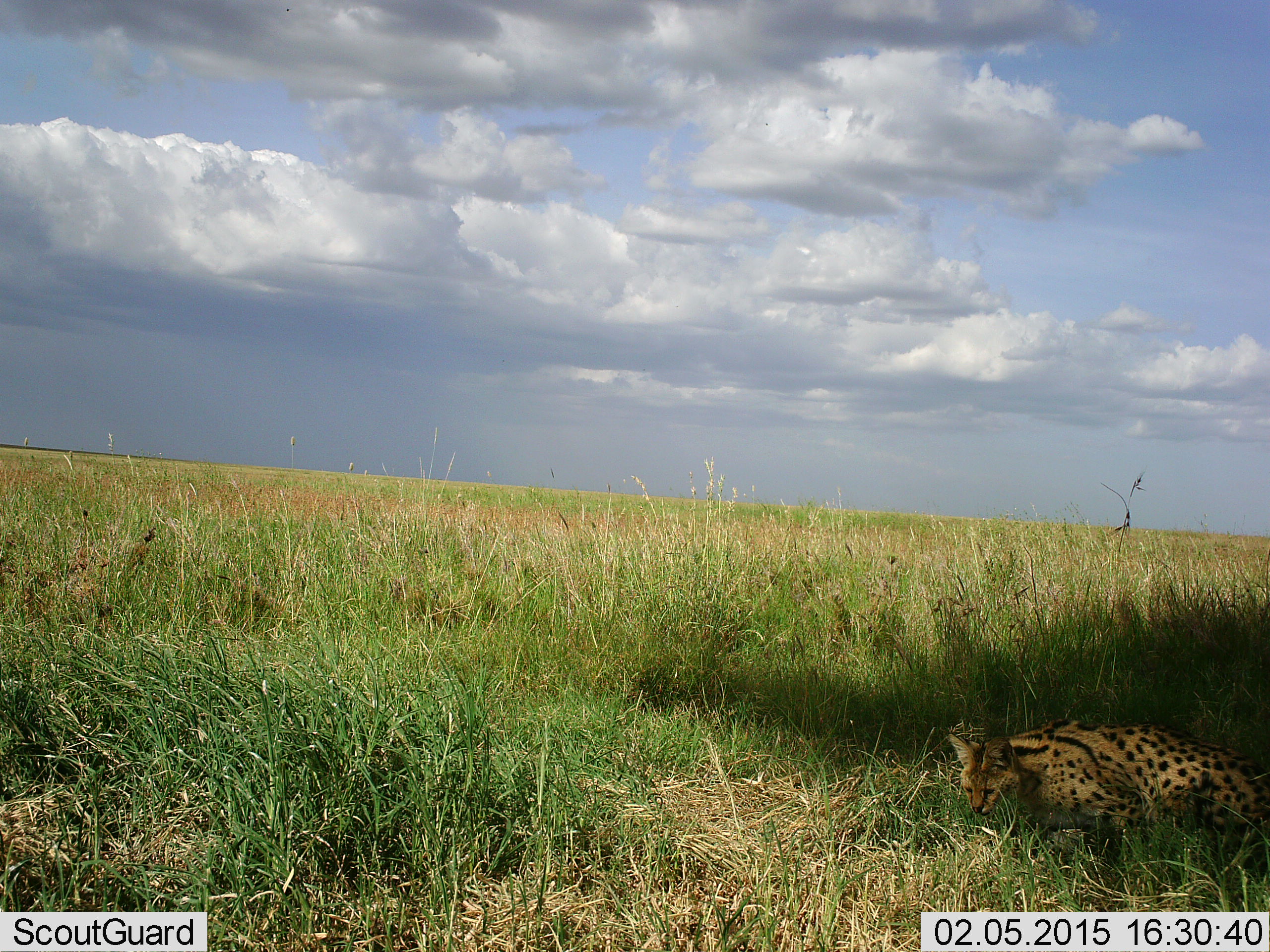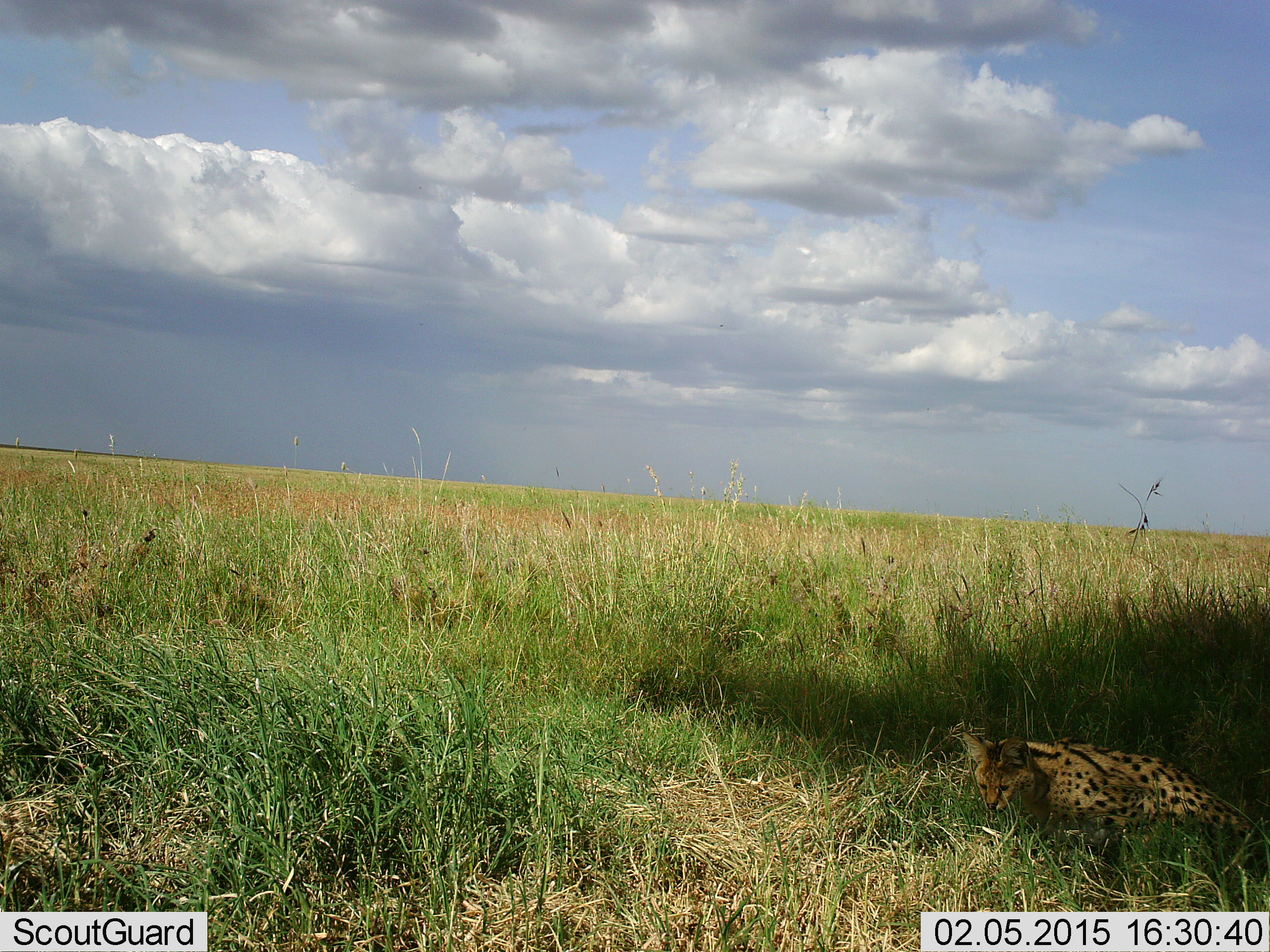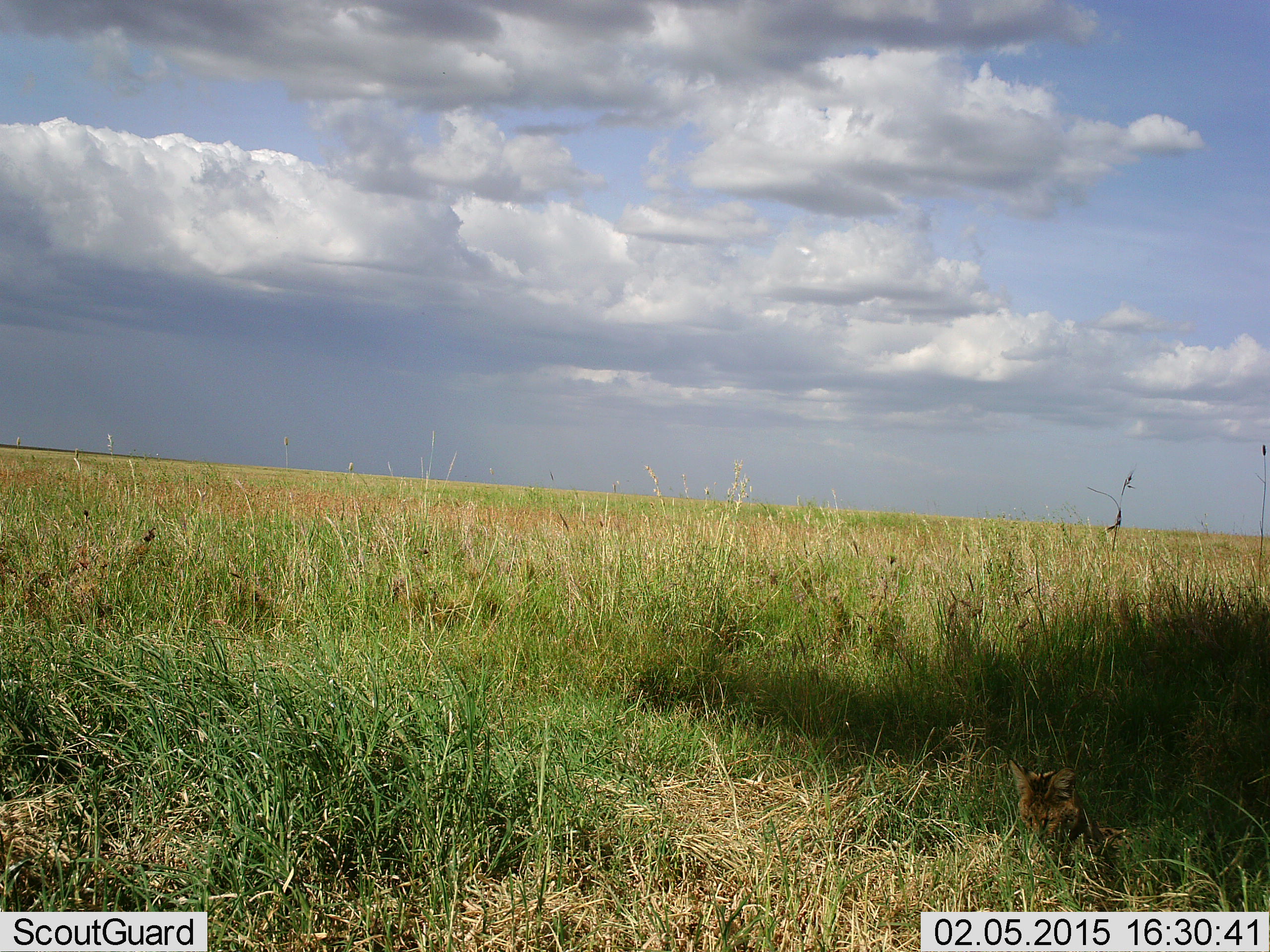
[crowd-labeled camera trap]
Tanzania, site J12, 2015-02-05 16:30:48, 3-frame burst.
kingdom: Animalia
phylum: Chordata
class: Mammalia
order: Carnivora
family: Felidae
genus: Leptailurus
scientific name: Leptailurus serval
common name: serval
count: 1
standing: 0%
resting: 60%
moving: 60%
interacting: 10%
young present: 0%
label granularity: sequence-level